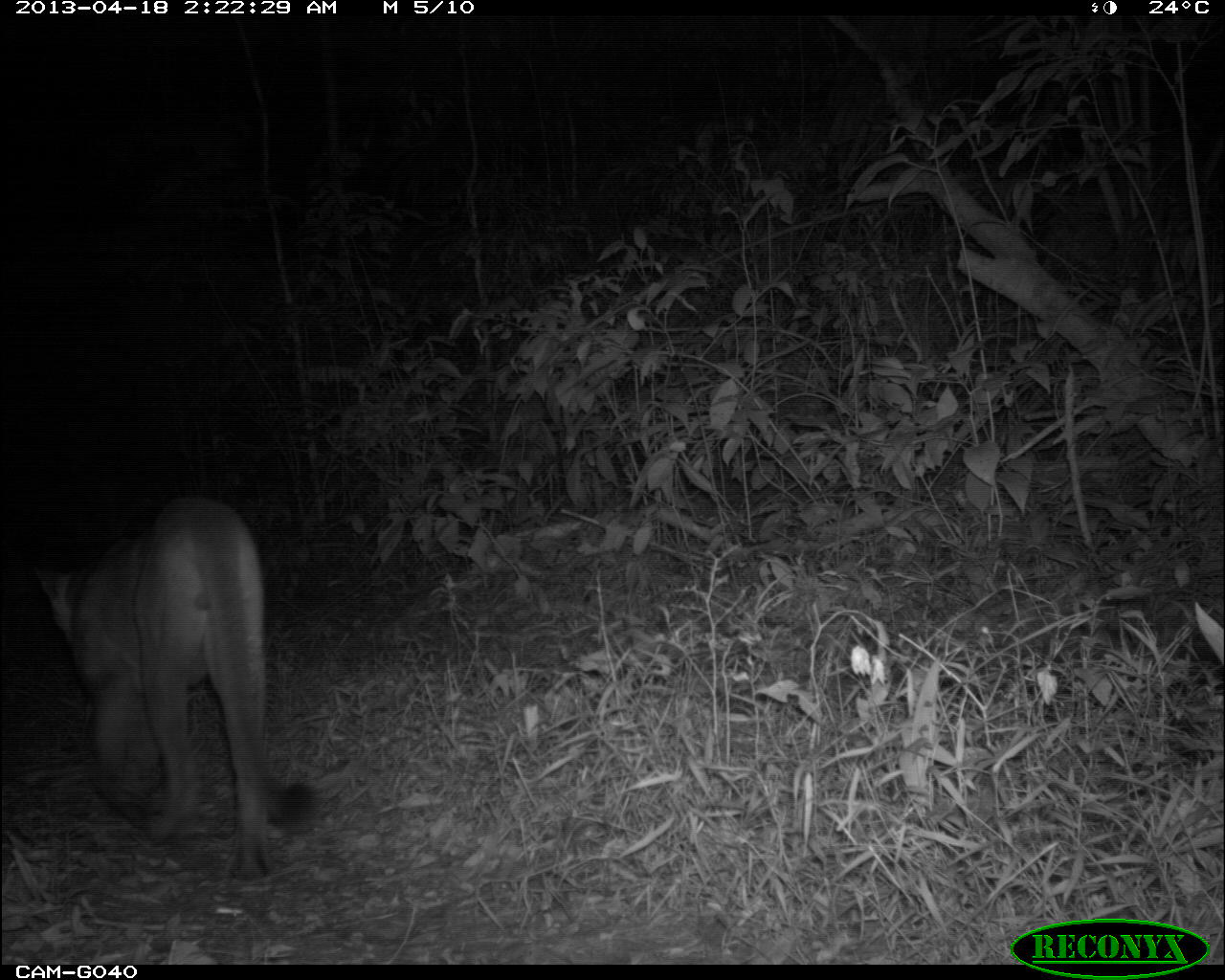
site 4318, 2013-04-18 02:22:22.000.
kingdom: Animalia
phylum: Chordata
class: Mammalia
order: Carnivora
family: Felidae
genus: Puma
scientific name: Puma concolor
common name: mountain lion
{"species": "Puma concolor (mountain lion)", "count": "1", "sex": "male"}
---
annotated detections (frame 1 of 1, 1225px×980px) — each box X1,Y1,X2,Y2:
puma concolor: 31,496,314,886